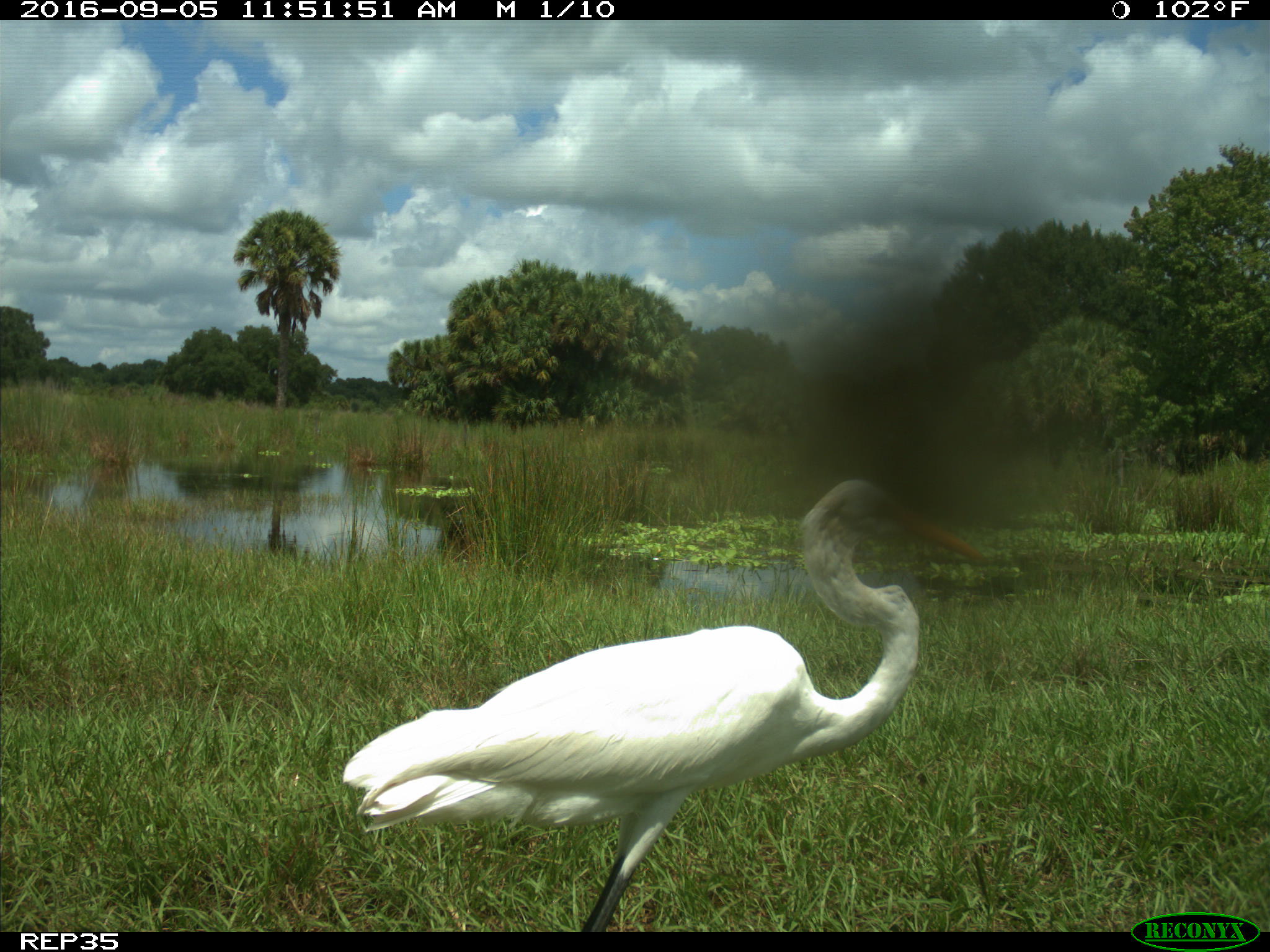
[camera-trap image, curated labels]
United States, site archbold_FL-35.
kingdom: Animalia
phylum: Chordata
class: Aves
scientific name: Aves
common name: birds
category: unidentified bird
Unidentified bird (birds) (Aves).